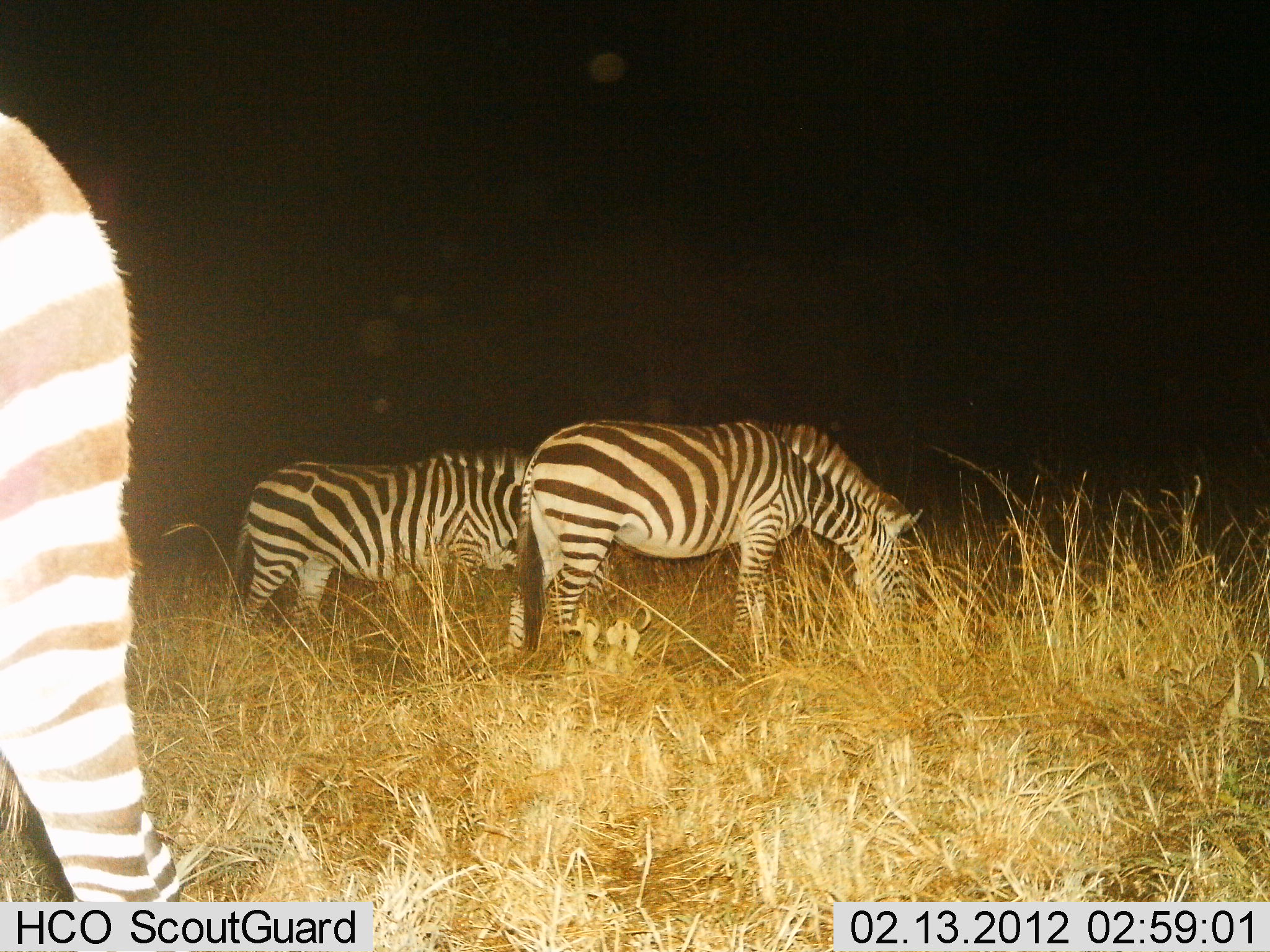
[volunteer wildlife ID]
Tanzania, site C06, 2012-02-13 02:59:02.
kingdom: Animalia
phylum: Chordata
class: Mammalia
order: Perissodactyla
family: Equidae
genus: Equus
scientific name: Equus quagga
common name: plains zebra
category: zebra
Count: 3.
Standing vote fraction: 43%.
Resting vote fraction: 0%.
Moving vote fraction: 0%.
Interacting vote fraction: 0%.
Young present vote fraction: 0%.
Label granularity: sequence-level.